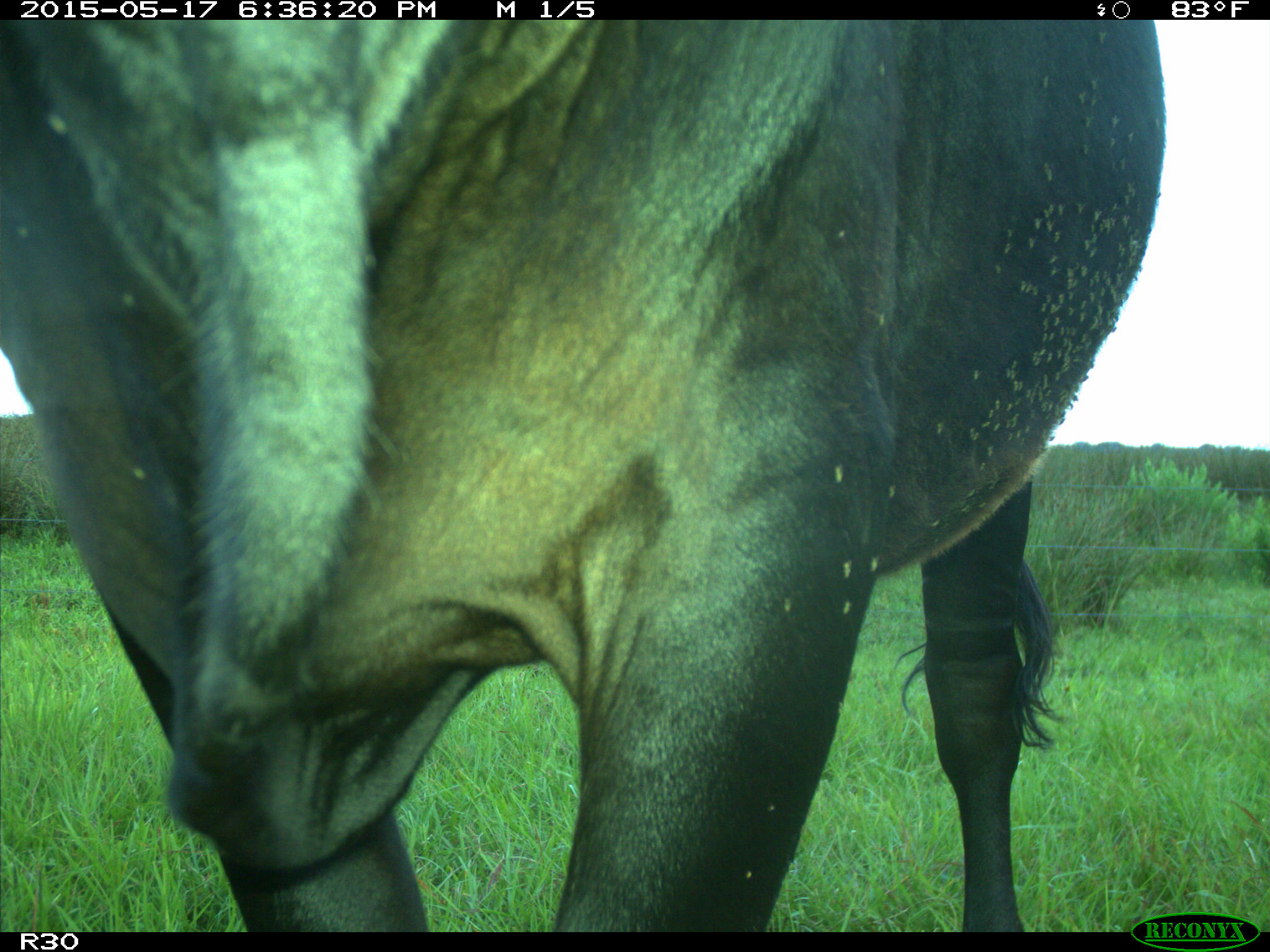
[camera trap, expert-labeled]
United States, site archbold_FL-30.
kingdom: Animalia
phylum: Chordata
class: Mammalia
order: Artiodactyla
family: Bovidae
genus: Bos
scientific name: Bos taurus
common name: domestic cow